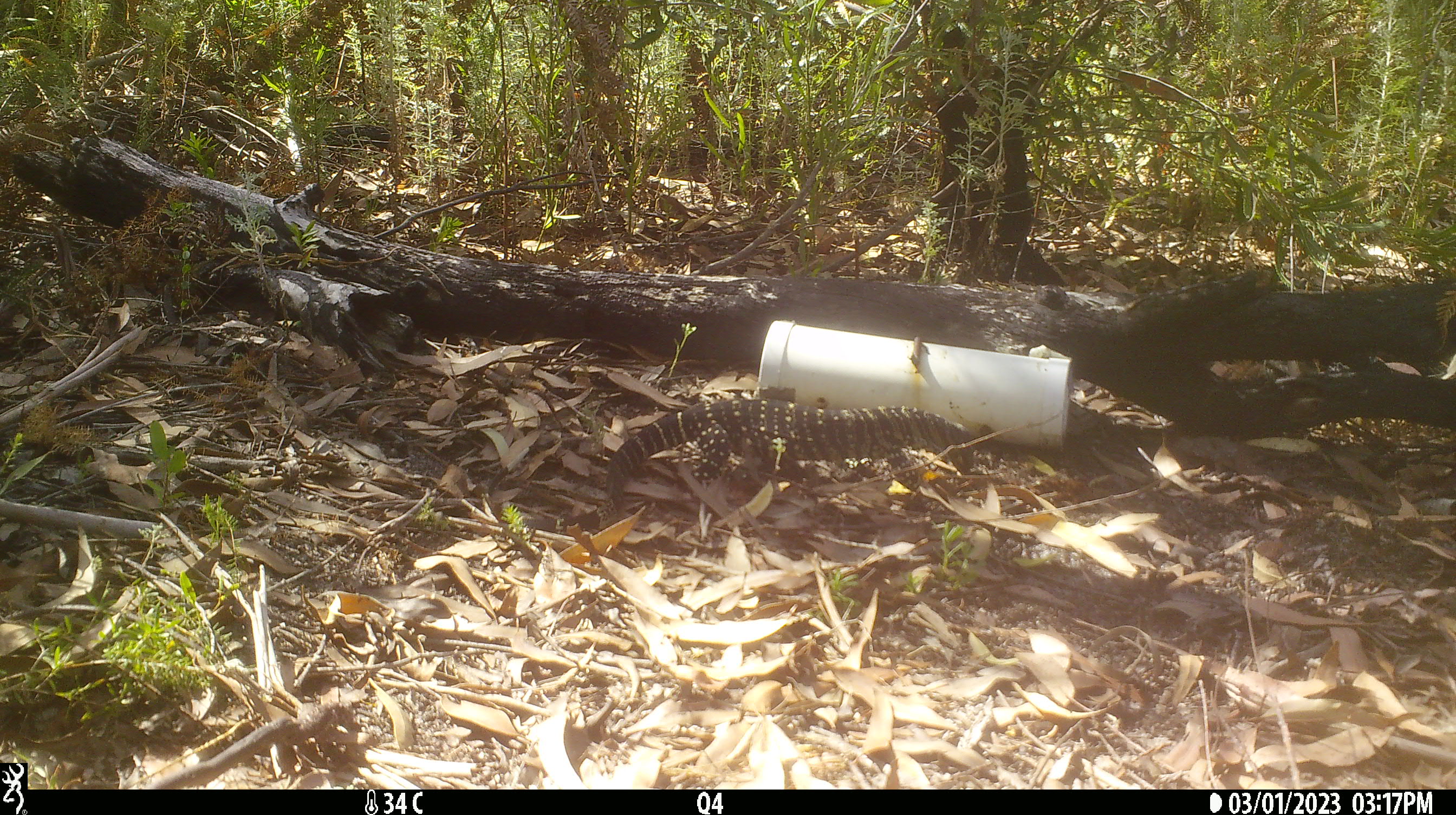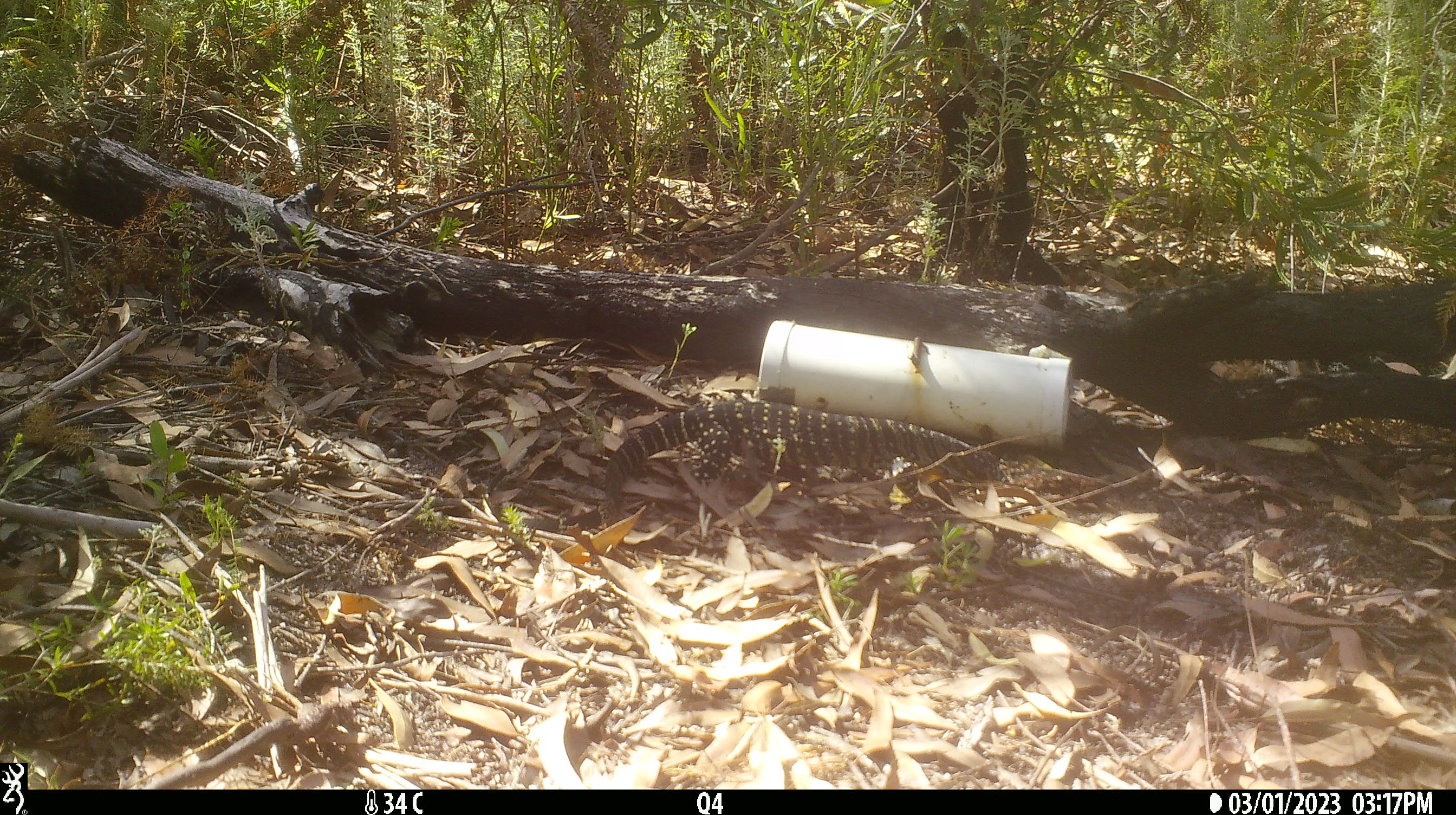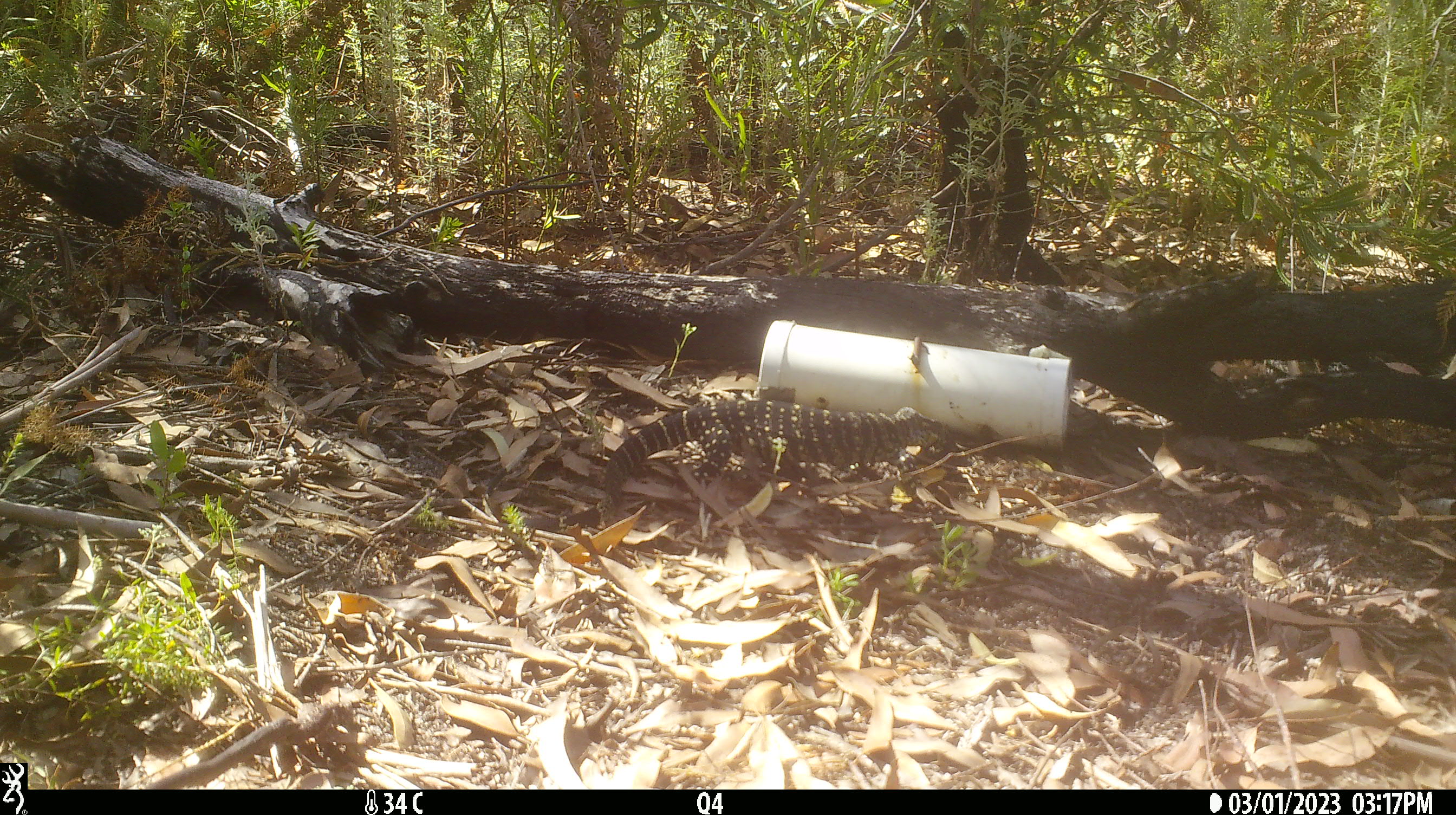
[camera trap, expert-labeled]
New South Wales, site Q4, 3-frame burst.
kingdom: Animalia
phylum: Chordata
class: Reptilia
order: Squamata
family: Varanidae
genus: Varanus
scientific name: Varanus varius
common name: lace monitor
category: goanna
Goanna (lace monitor) (Varanus varius).